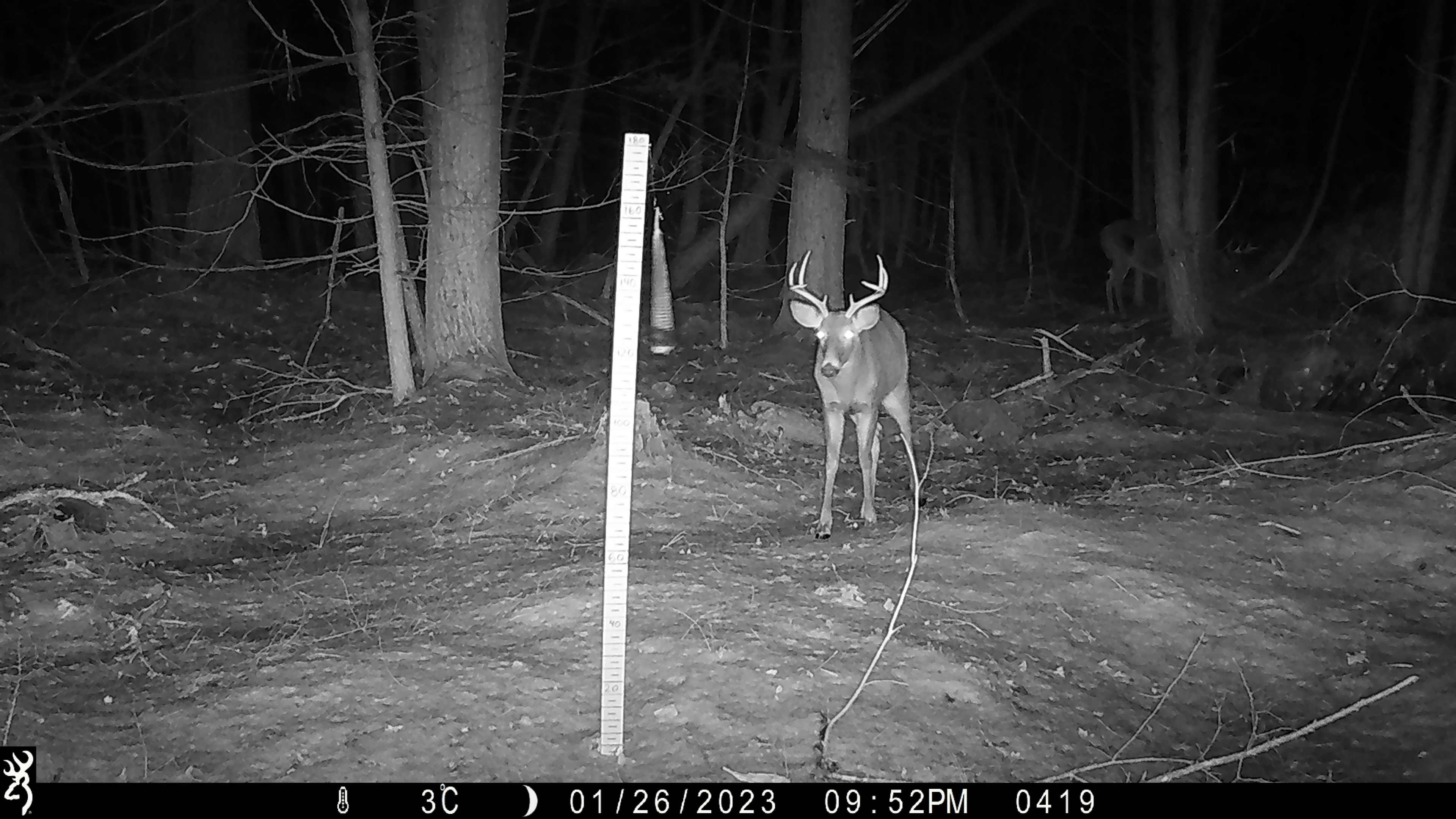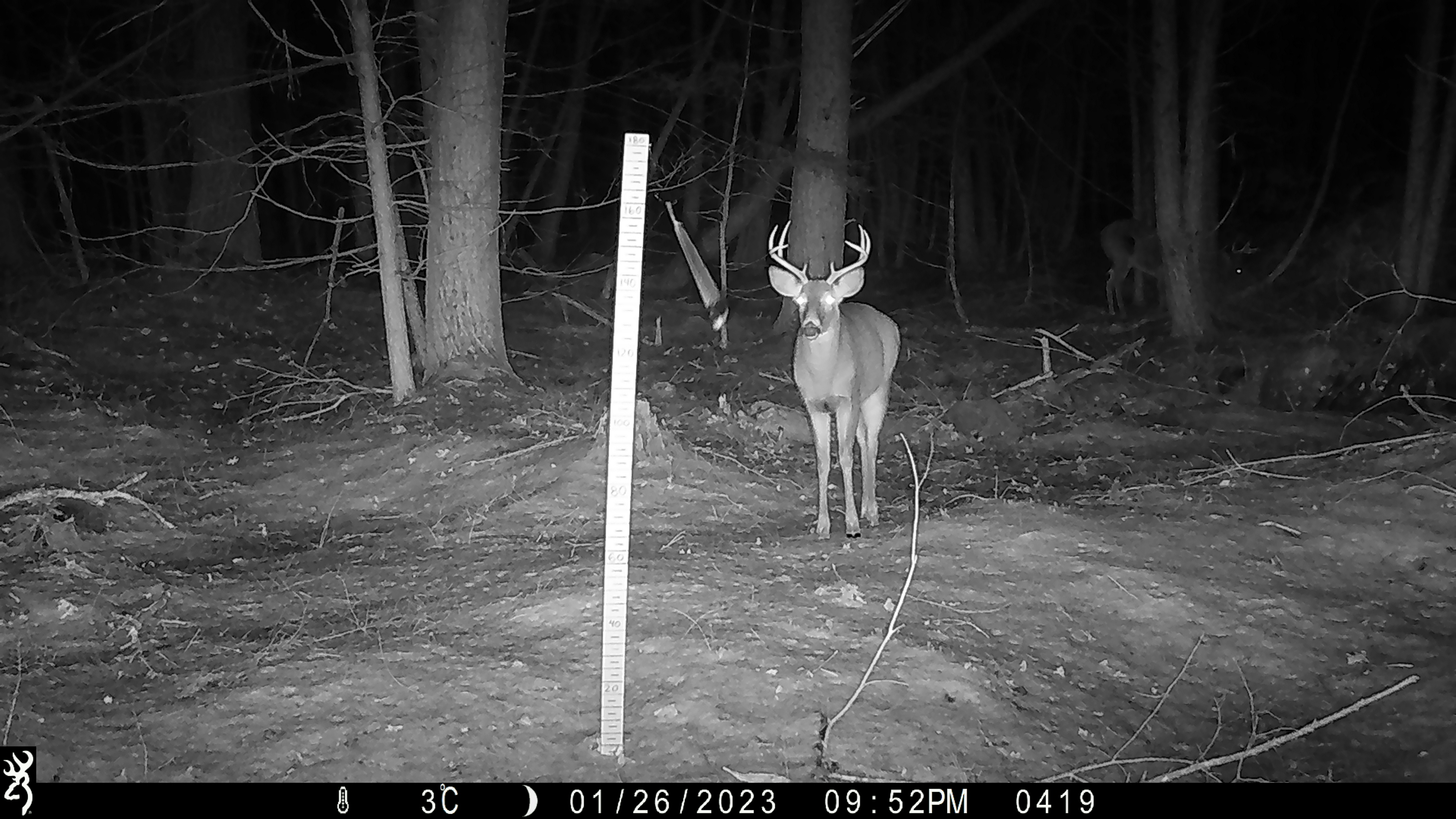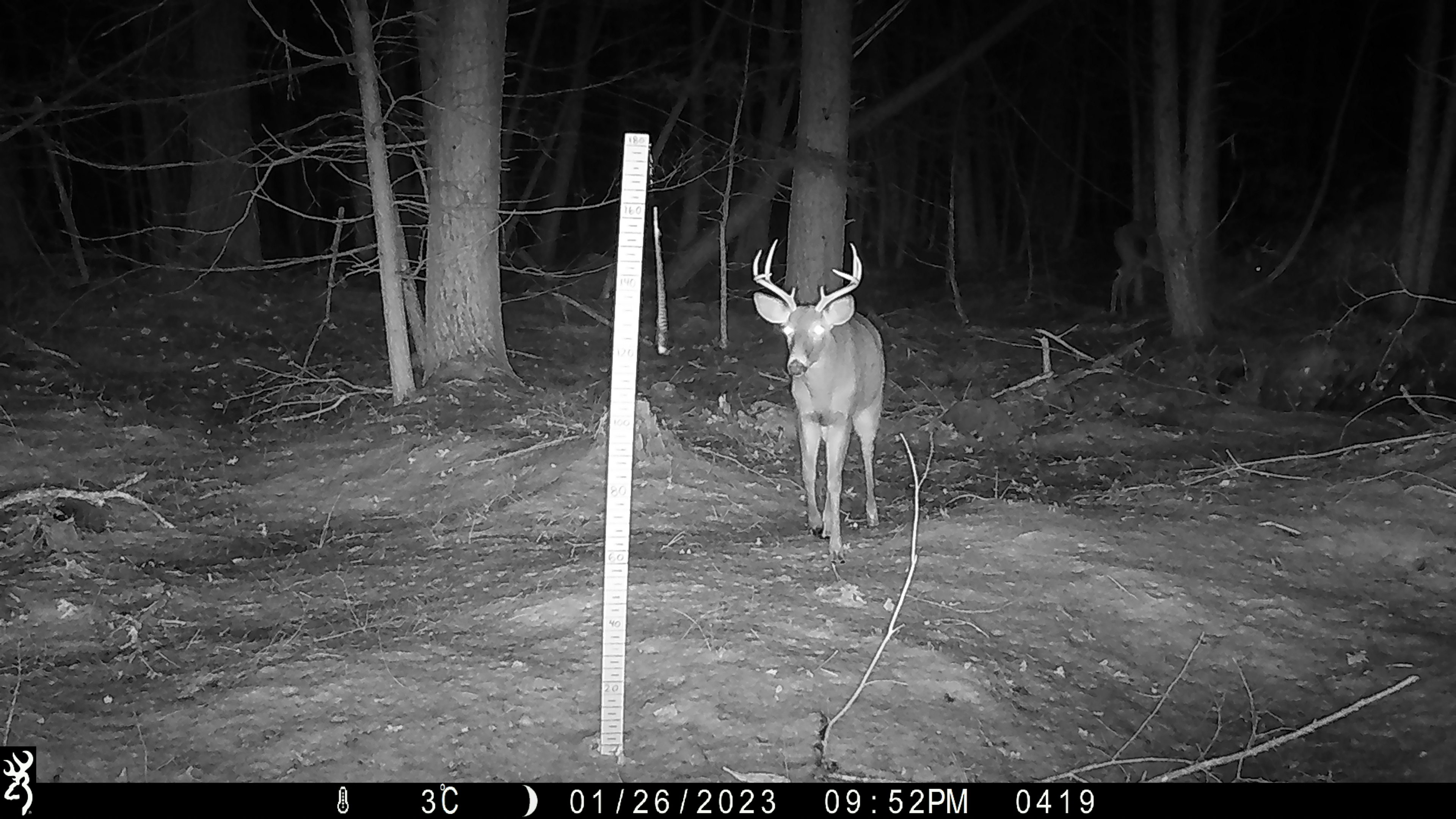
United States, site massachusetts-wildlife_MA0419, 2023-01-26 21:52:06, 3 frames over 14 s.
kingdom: Animalia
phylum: Chordata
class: Mammalia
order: Artiodactyla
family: Cervidae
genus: Odocoileus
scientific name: Odocoileus virginianus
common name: white-tailed deer